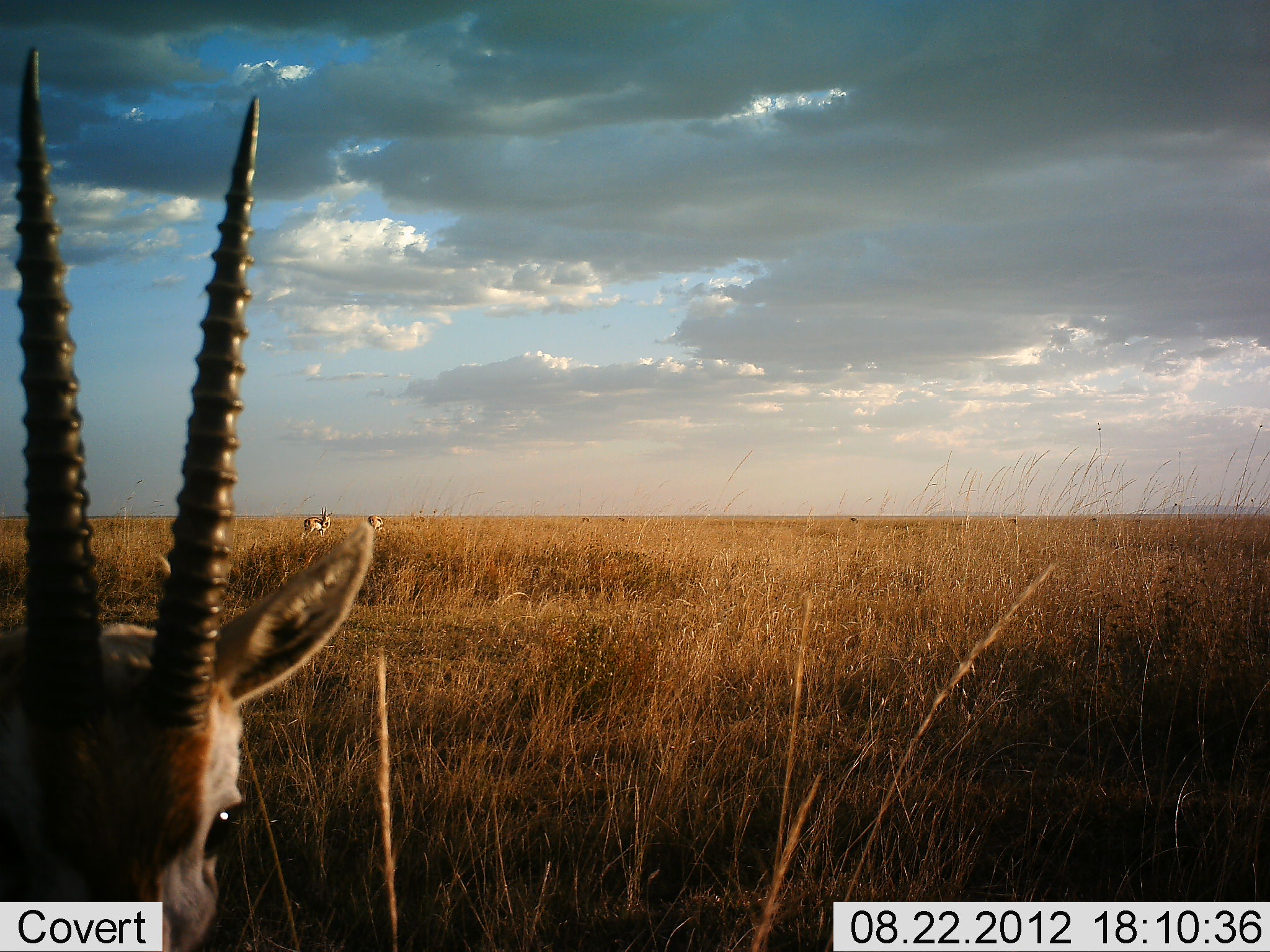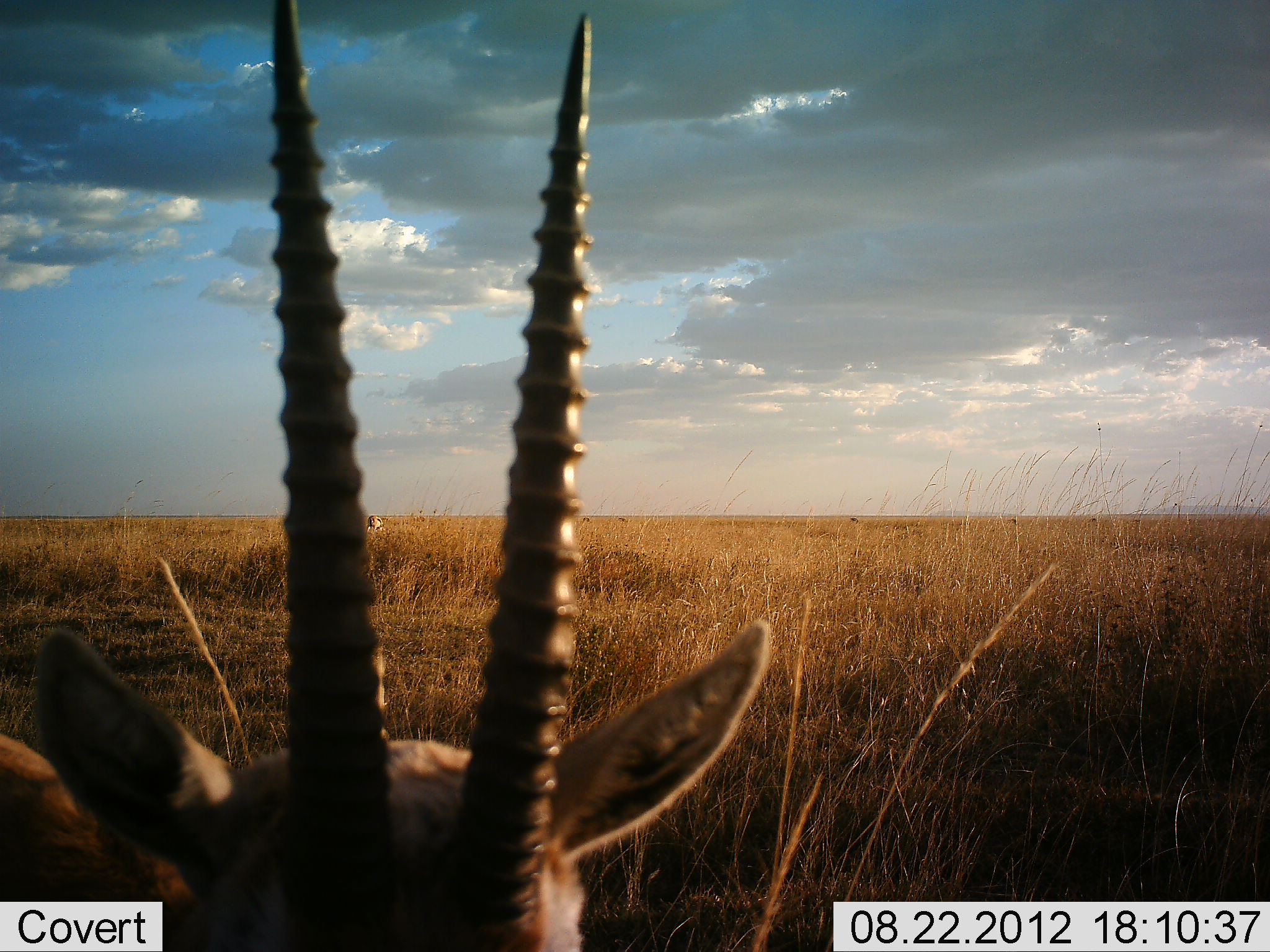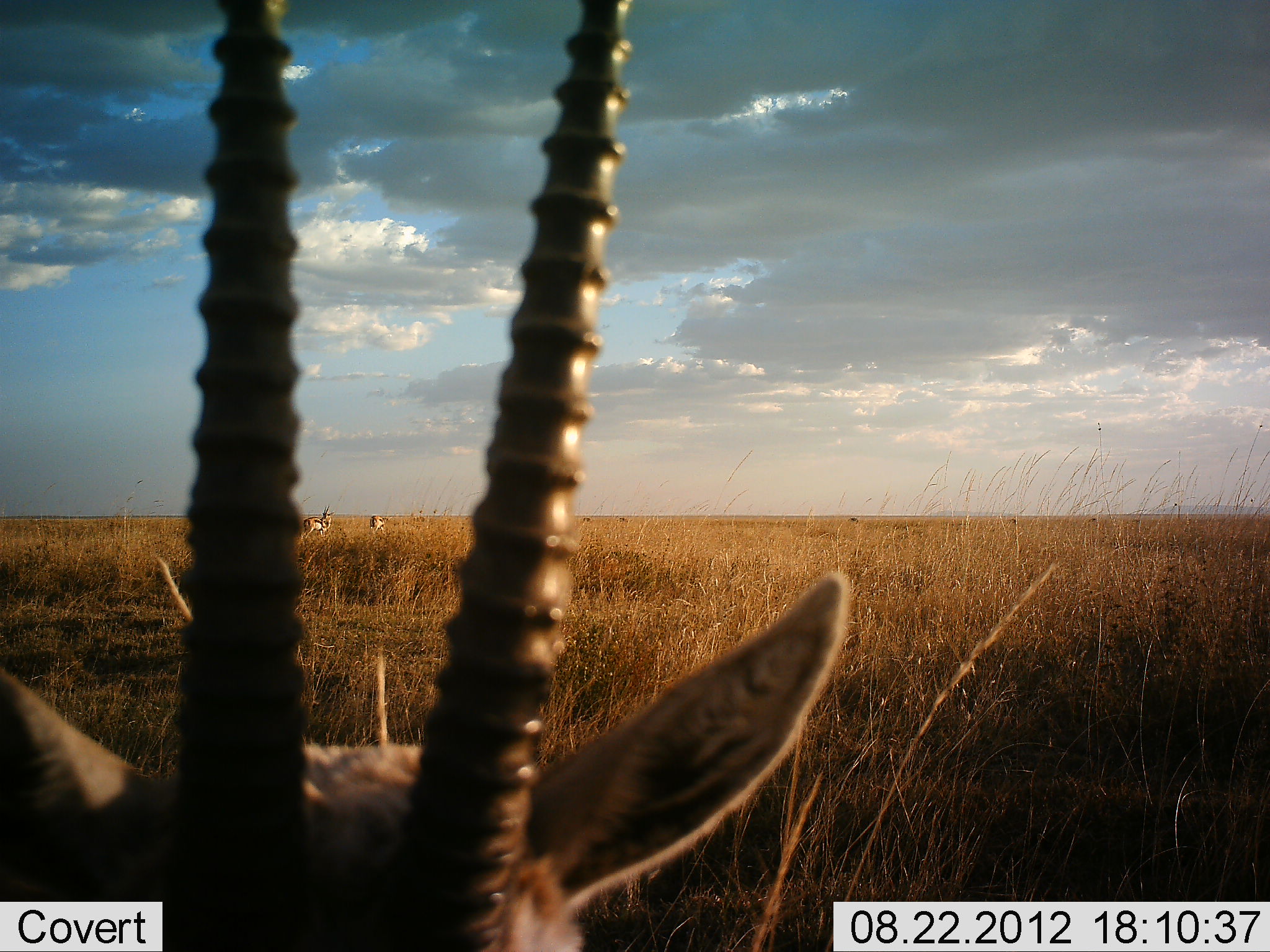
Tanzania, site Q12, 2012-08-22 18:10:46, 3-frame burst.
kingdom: Animalia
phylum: Chordata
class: Mammalia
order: Artiodactyla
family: Bovidae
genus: Nanger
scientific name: Nanger granti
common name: grant's gazelle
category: gazellegrants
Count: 1.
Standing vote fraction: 82%.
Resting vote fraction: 0%.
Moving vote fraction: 36%.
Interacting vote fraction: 0%.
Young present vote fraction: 0%.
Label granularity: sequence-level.